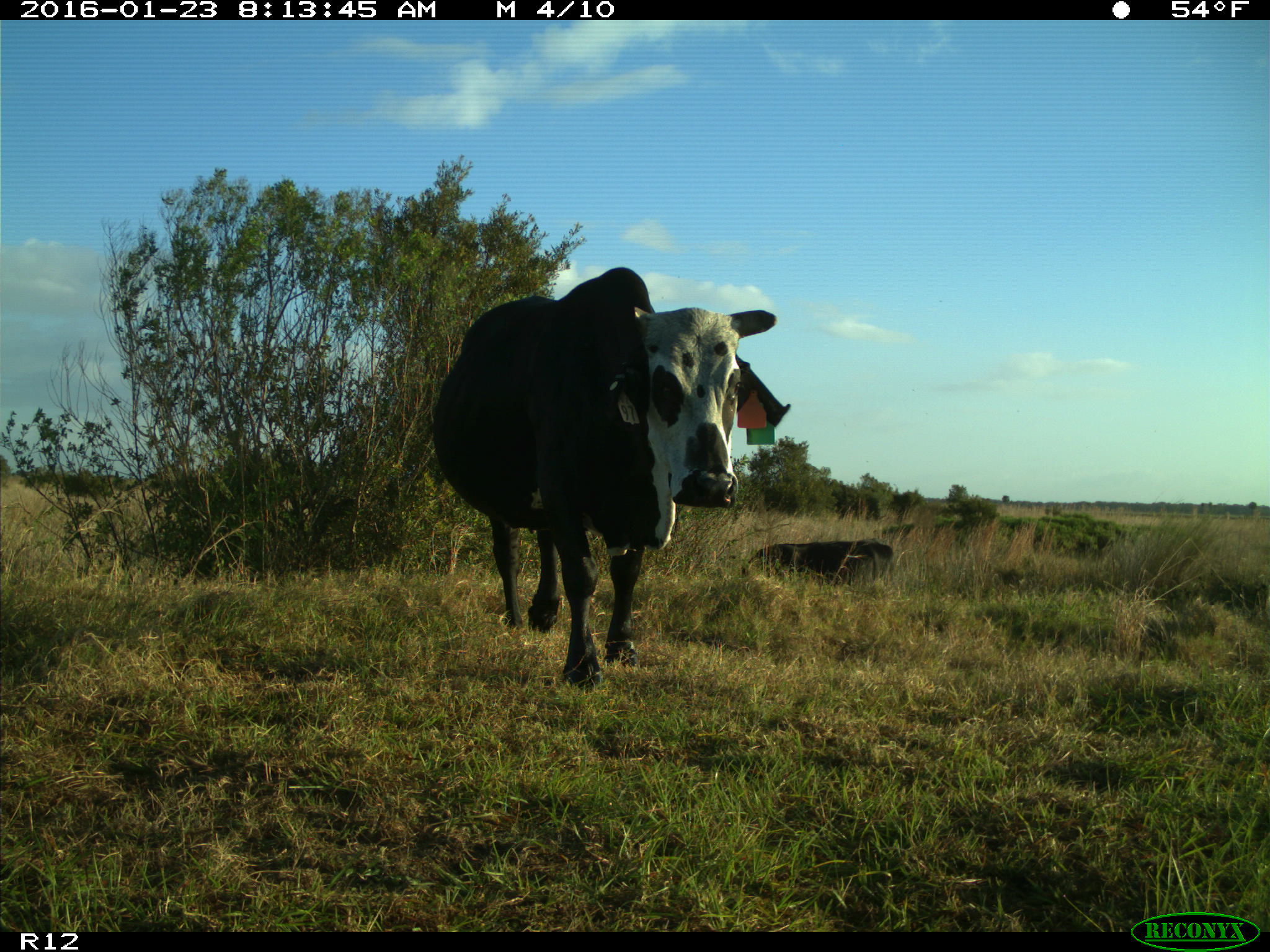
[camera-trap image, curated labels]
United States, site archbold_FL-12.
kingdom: Animalia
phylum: Chordata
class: Mammalia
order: Artiodactyla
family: Bovidae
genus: Bos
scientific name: Bos taurus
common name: domestic cow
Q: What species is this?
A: Bos taurus (domestic cow).